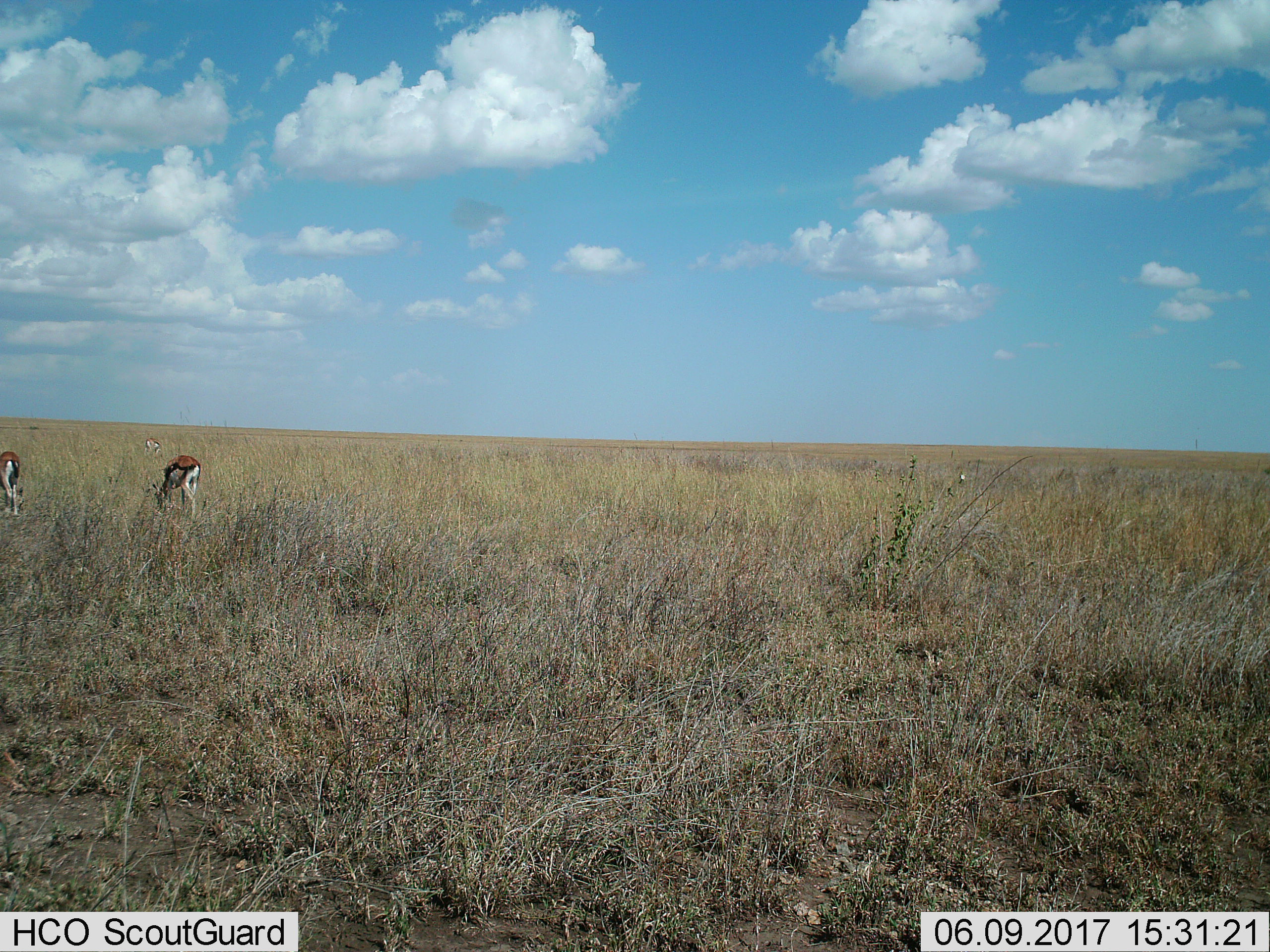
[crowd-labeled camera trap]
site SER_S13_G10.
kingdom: Animalia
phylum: Chordata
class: Mammalia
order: Artiodactyla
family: Bovidae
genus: Eudorcas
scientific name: Eudorcas thomsonii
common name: thomson's gazelle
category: gazellethomsons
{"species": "gazellethomsons (thomson's gazelle) (Eudorcas thomsonii)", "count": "3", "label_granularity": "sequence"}